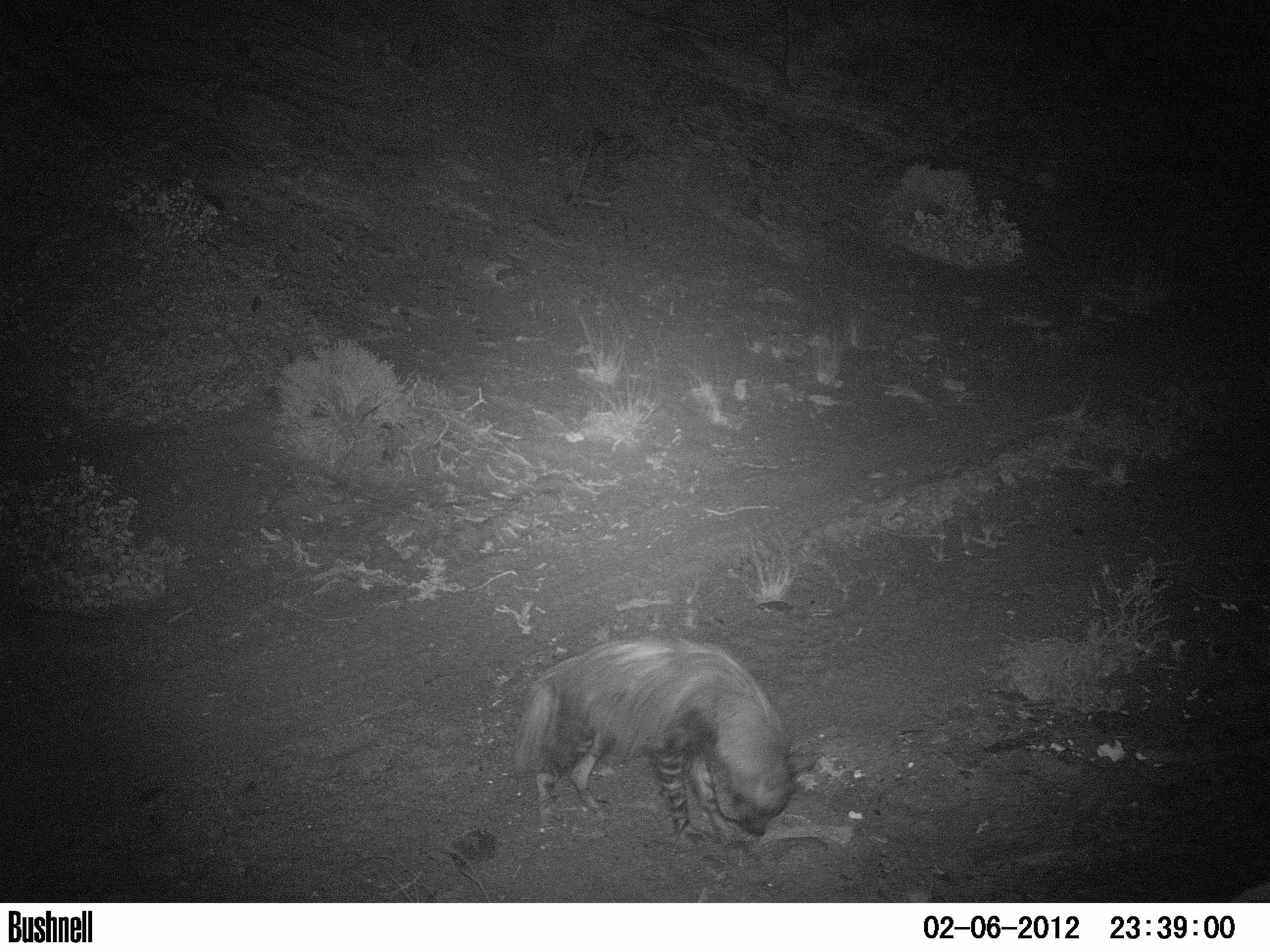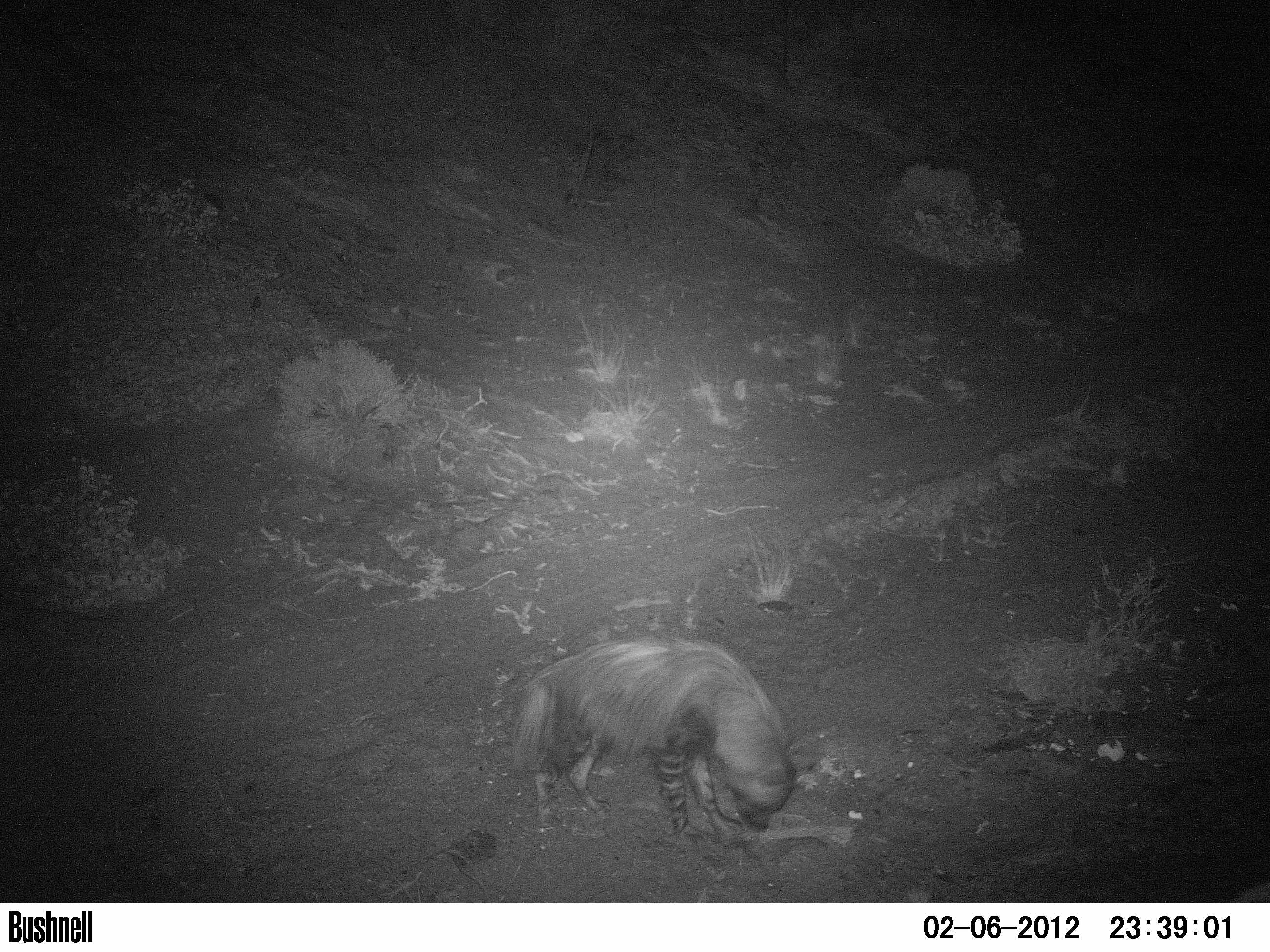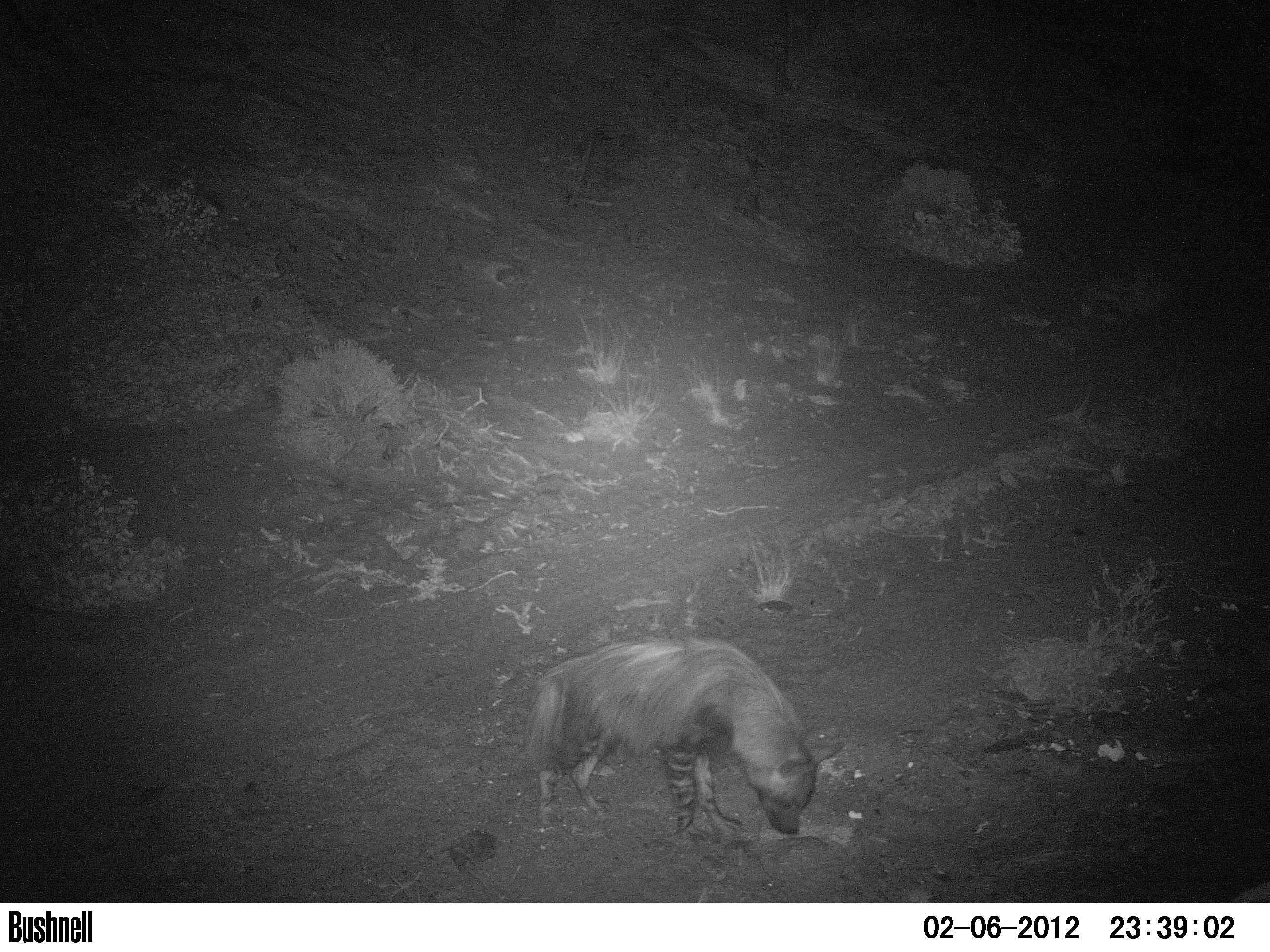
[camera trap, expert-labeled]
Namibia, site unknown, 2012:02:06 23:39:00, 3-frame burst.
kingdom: Animalia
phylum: Chordata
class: Mammalia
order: Carnivora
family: Hyaenidae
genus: Parahyaena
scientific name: Parahyaena brunnea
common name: brown hyena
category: hyaena brunnea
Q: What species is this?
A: Hyaena brunnea (brown hyena) (Parahyaena brunnea).